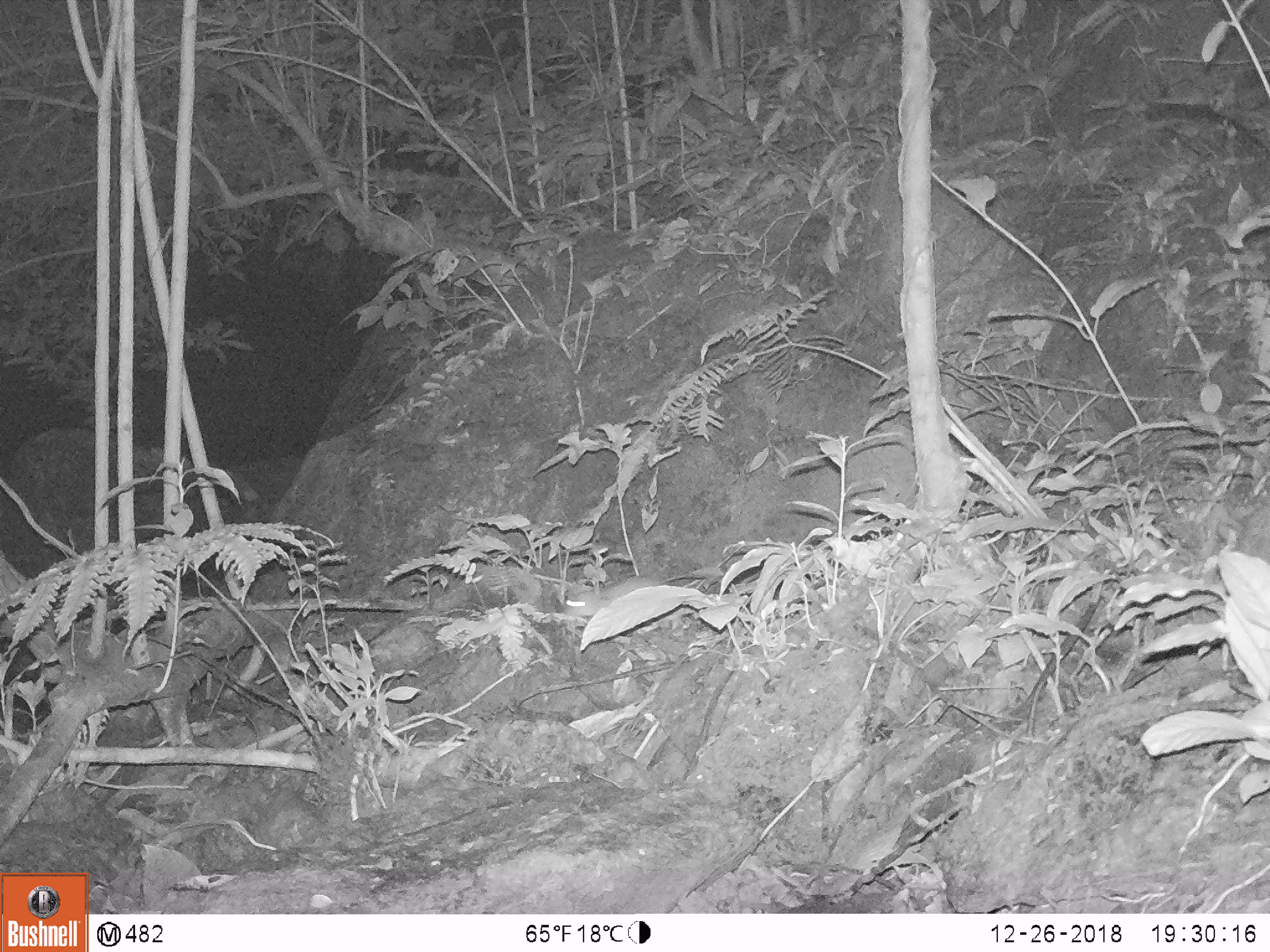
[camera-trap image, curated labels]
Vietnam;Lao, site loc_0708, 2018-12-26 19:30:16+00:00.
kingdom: Animalia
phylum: Chordata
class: Mammalia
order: Rodentia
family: Muridae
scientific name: Muridae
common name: old-world mice and rats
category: unidentified murid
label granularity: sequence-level